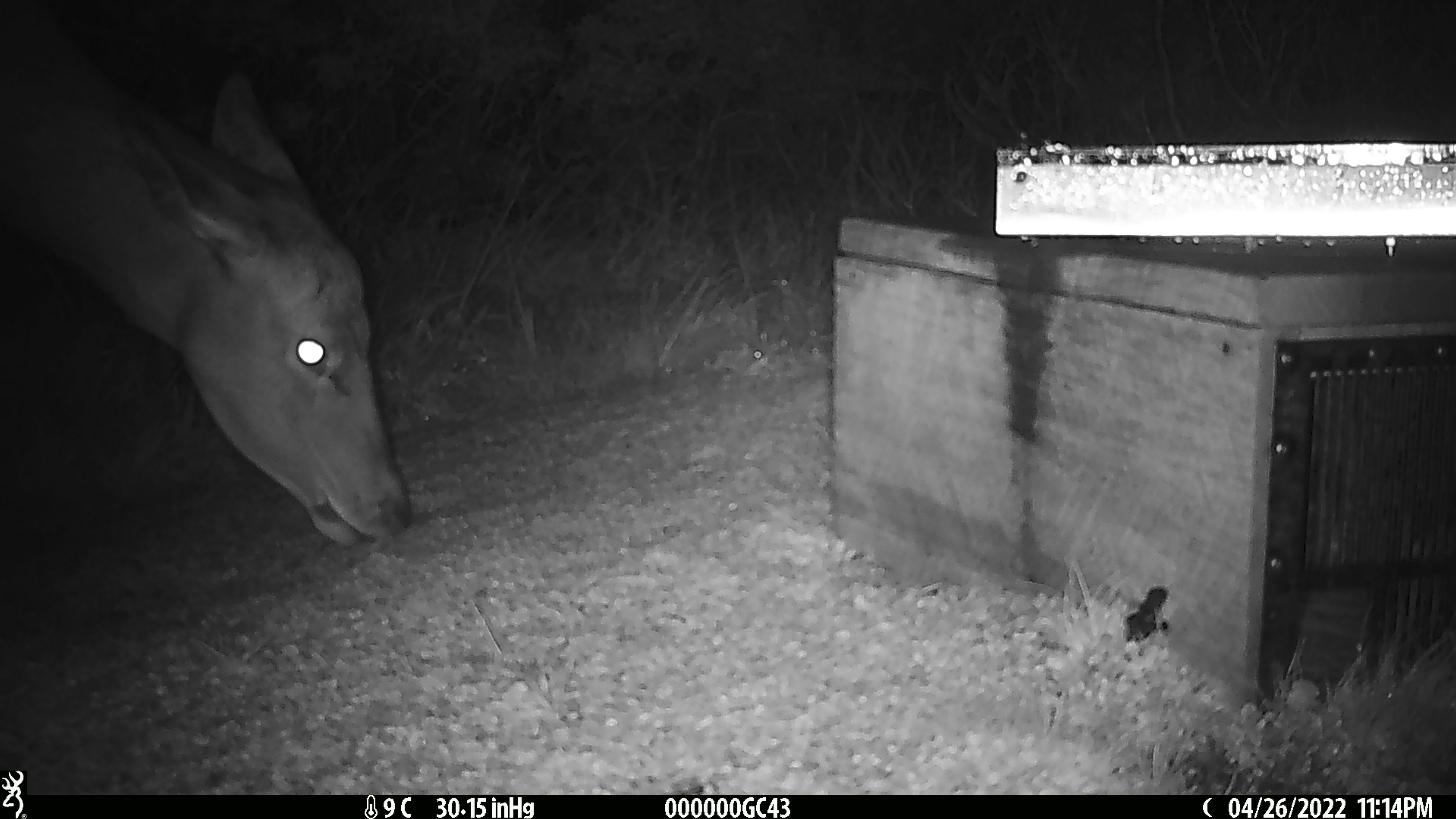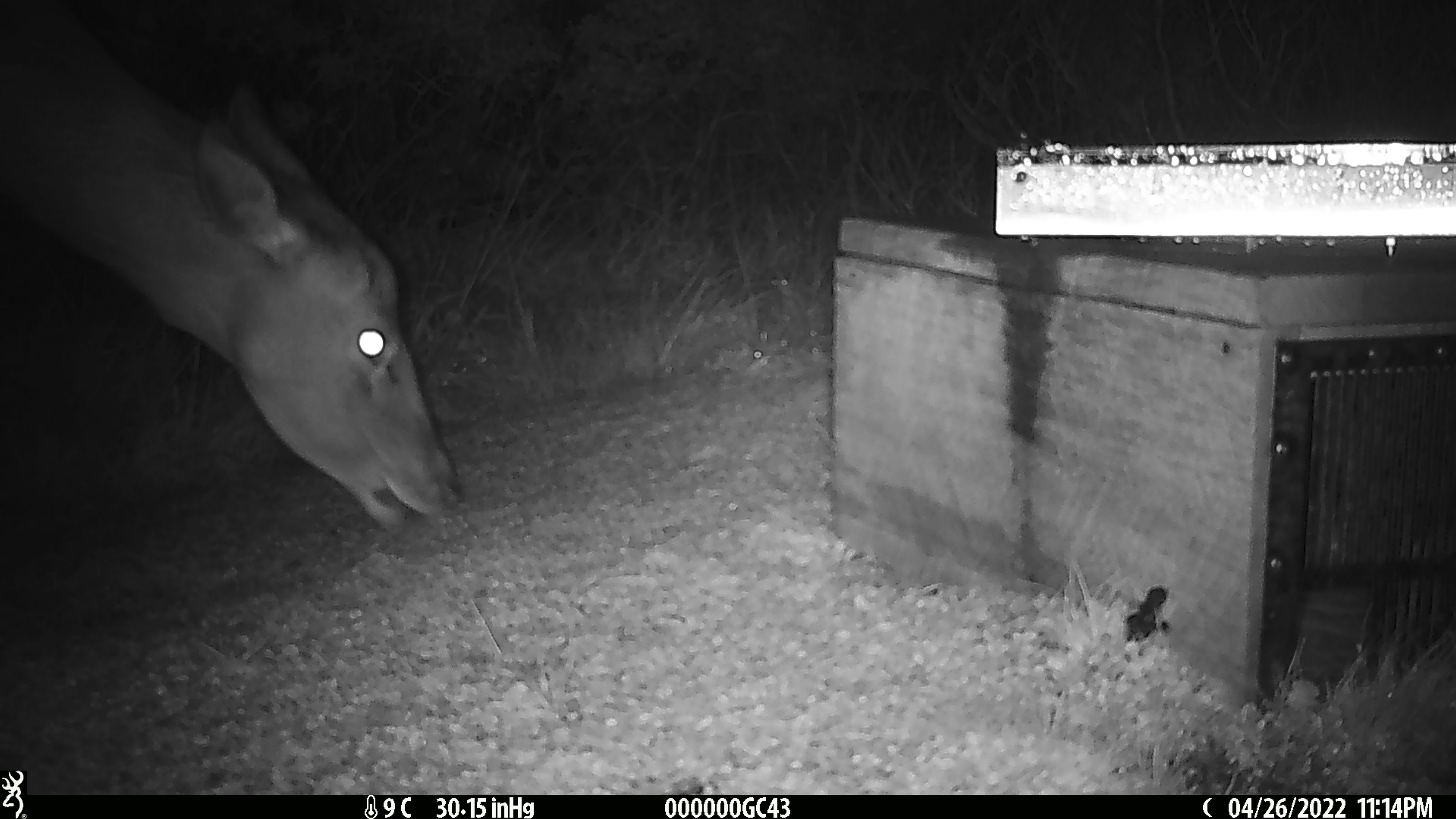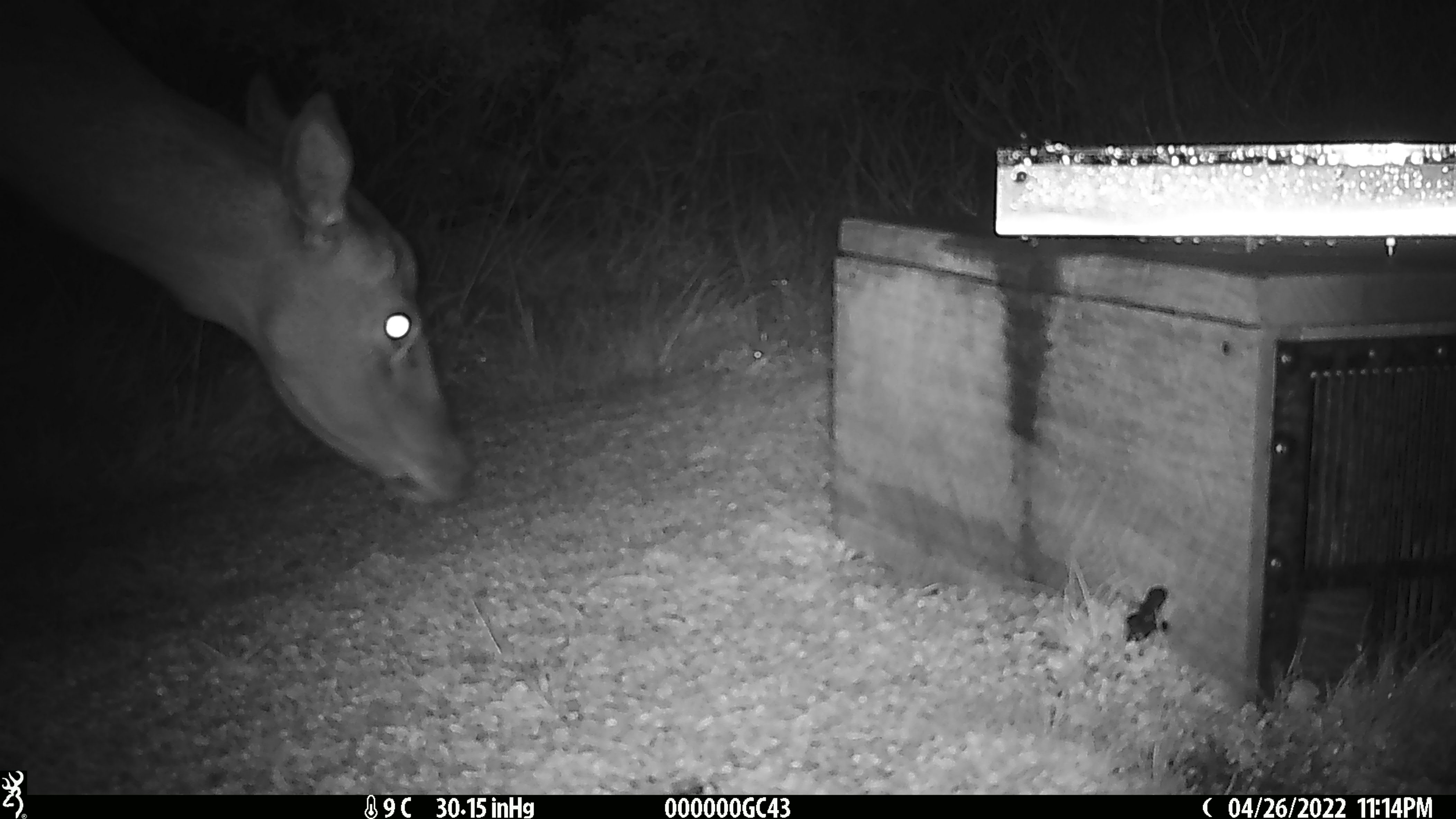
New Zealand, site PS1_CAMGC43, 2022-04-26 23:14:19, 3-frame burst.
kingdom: Animalia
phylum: Chordata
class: Mammalia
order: Artiodactyla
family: Cervidae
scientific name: Cervidae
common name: deer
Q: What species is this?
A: Deer (Cervidae).